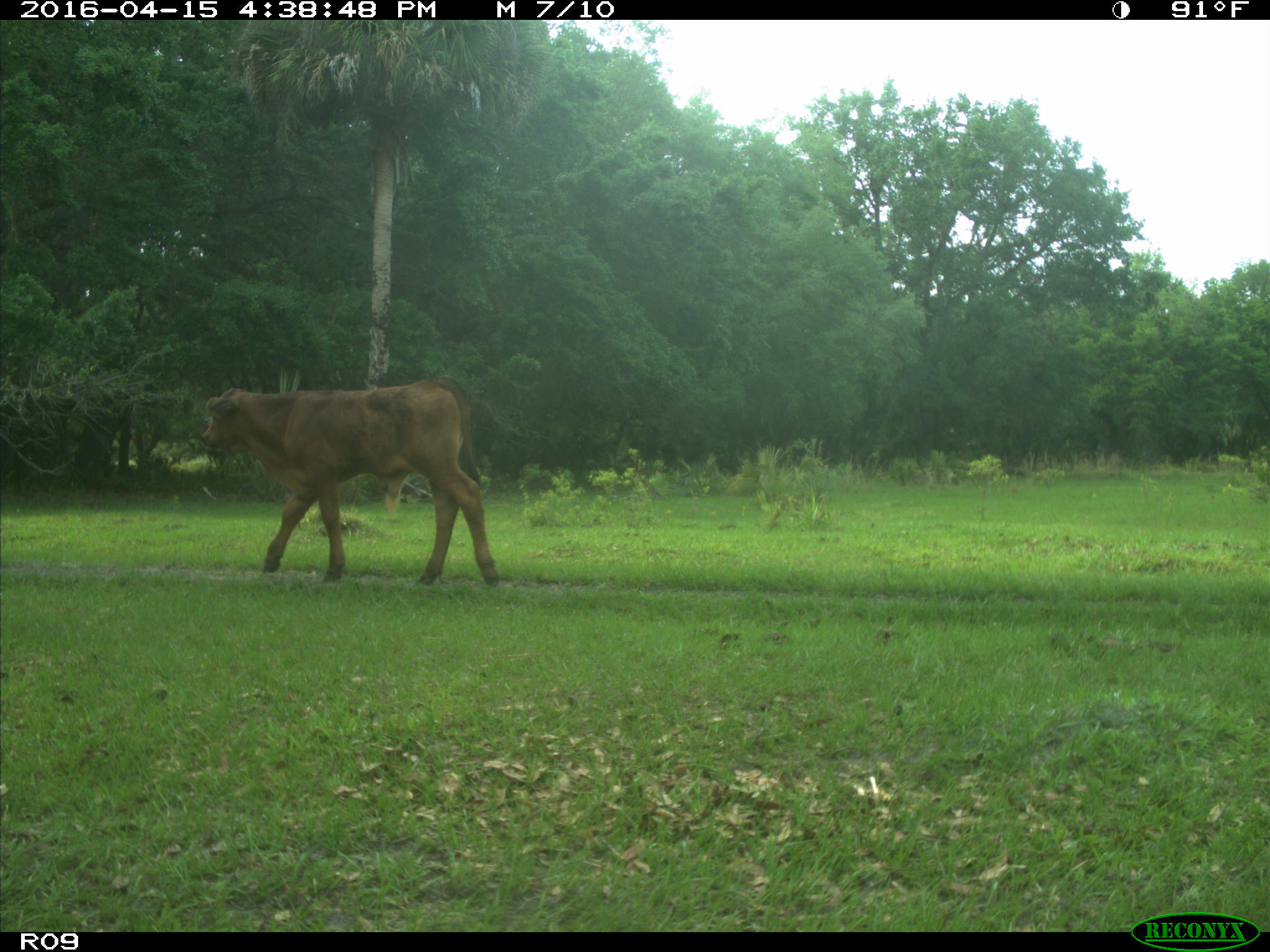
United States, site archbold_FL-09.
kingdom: Animalia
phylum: Chordata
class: Mammalia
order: Artiodactyla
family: Bovidae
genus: Bos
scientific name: Bos taurus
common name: domestic cow